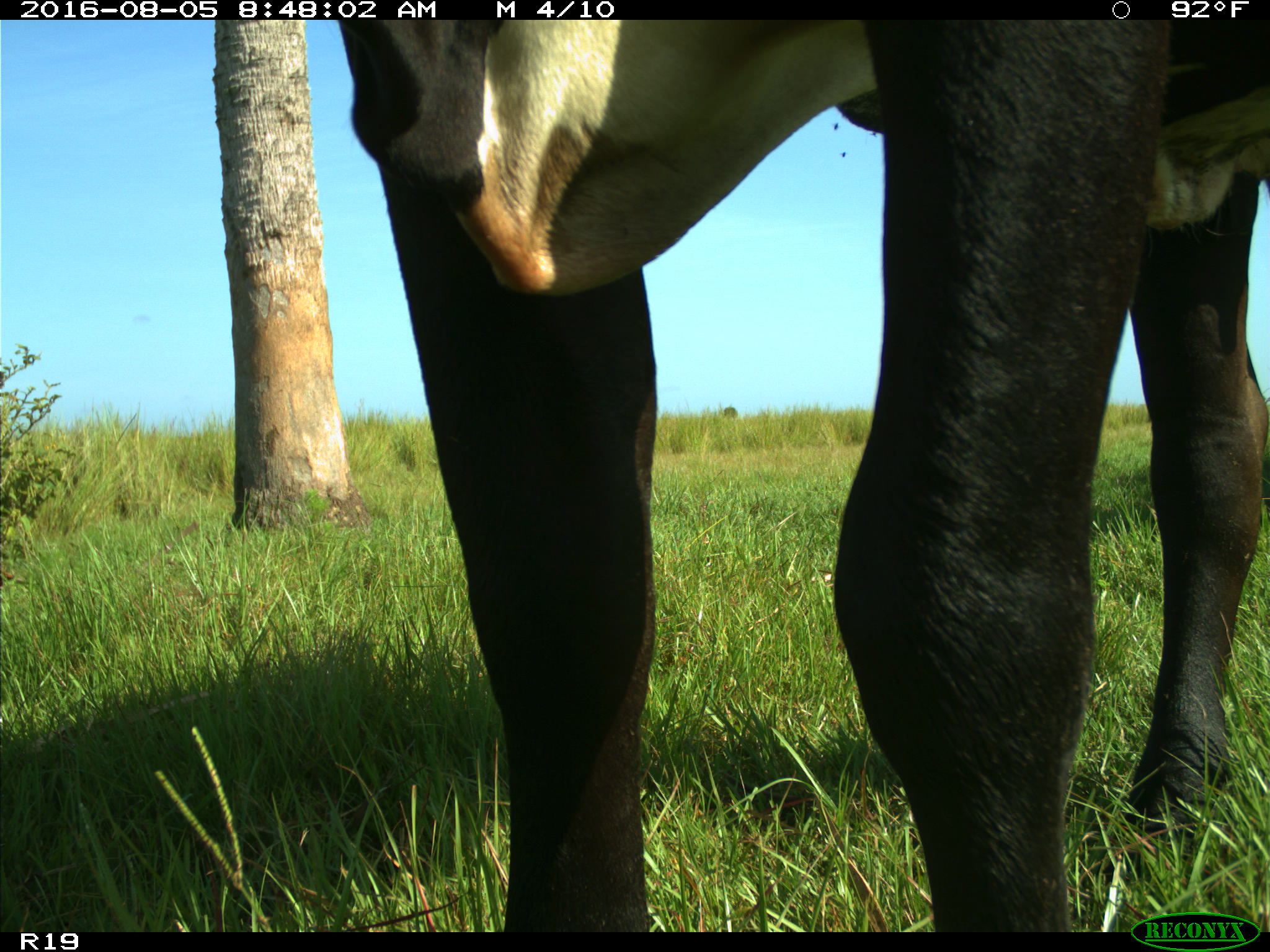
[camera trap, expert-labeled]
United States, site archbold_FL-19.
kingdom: Animalia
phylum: Chordata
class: Mammalia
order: Artiodactyla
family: Bovidae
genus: Bos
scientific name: Bos taurus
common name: domestic cow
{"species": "Bos taurus (domestic cow)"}